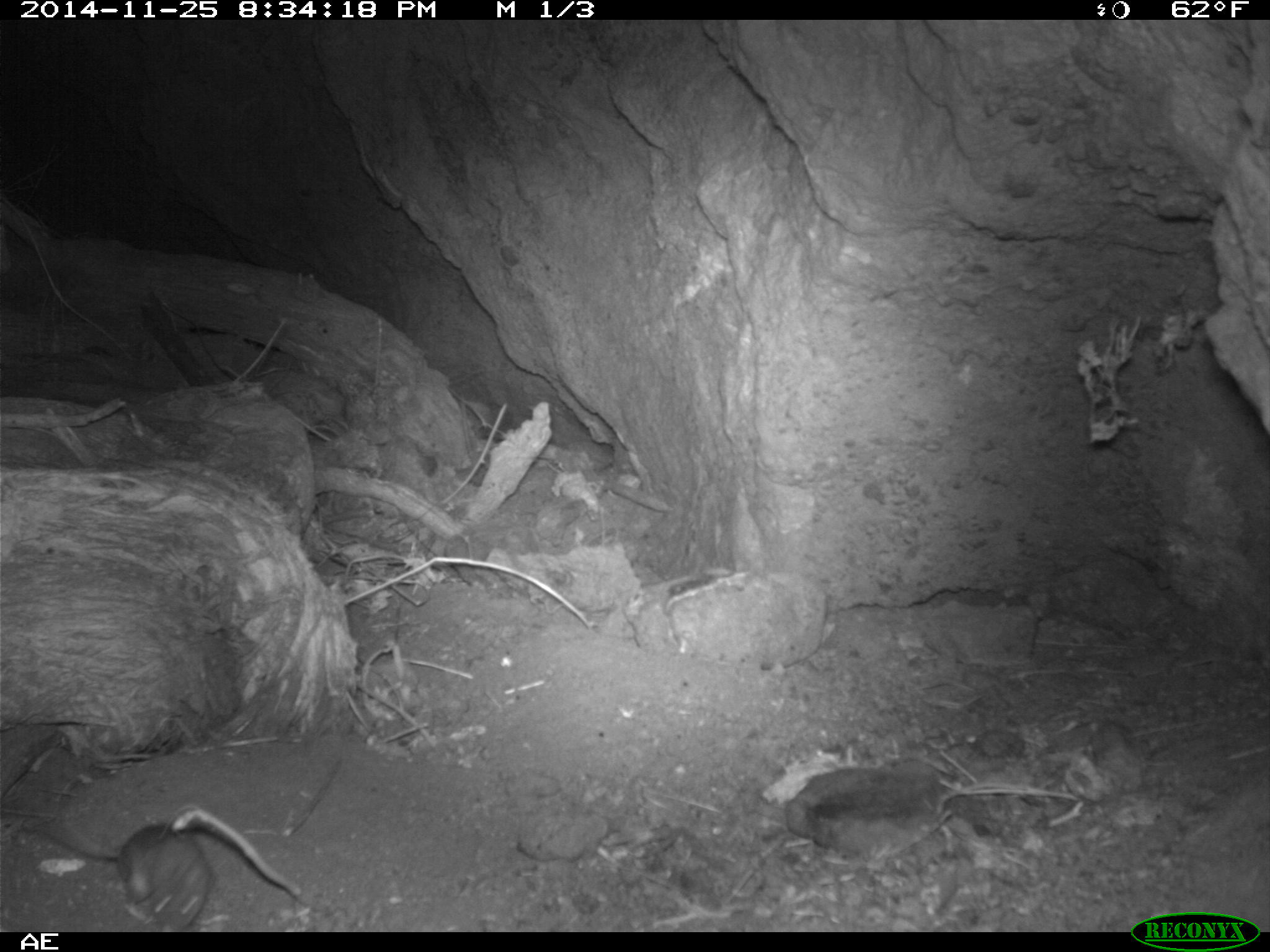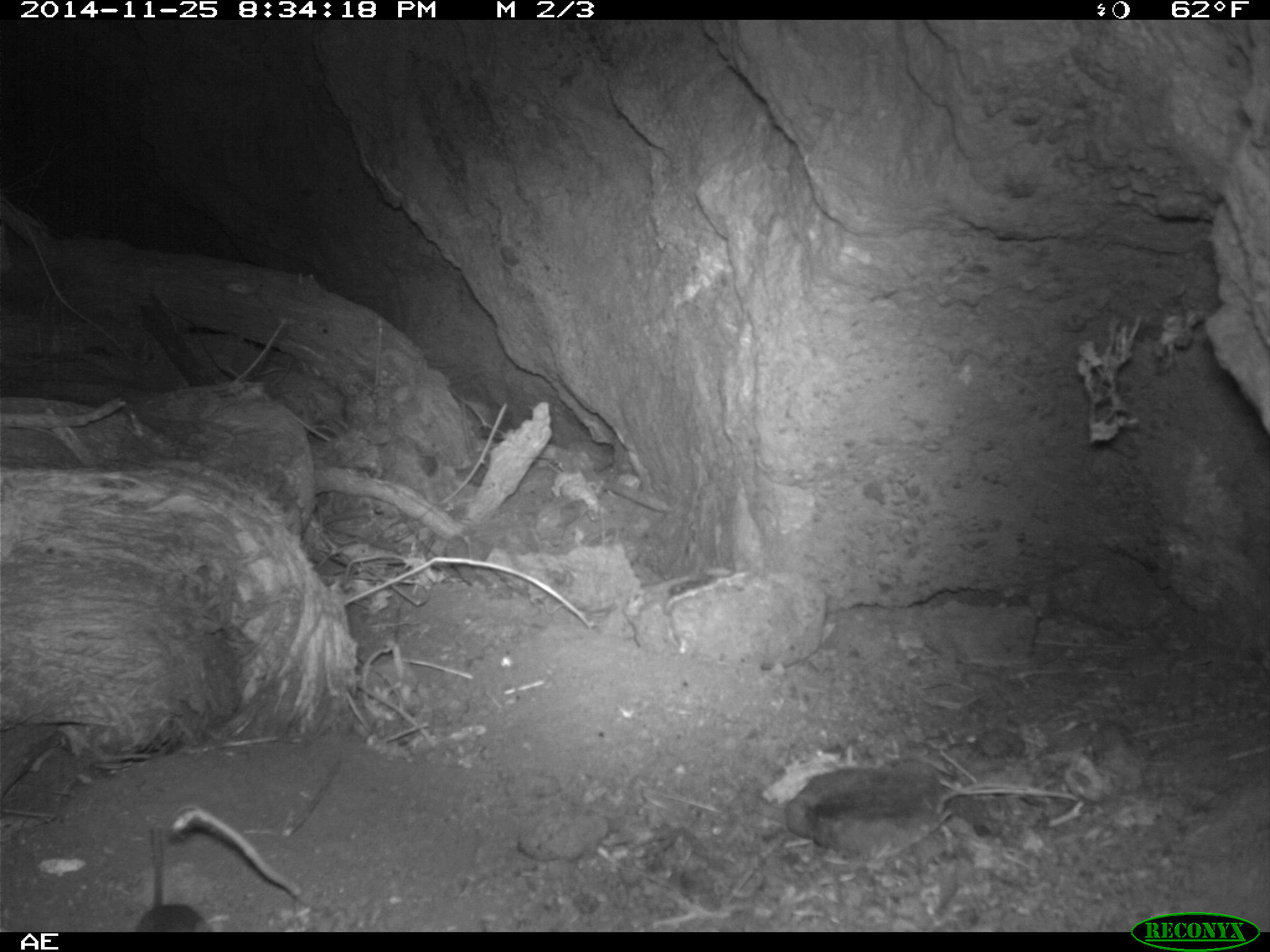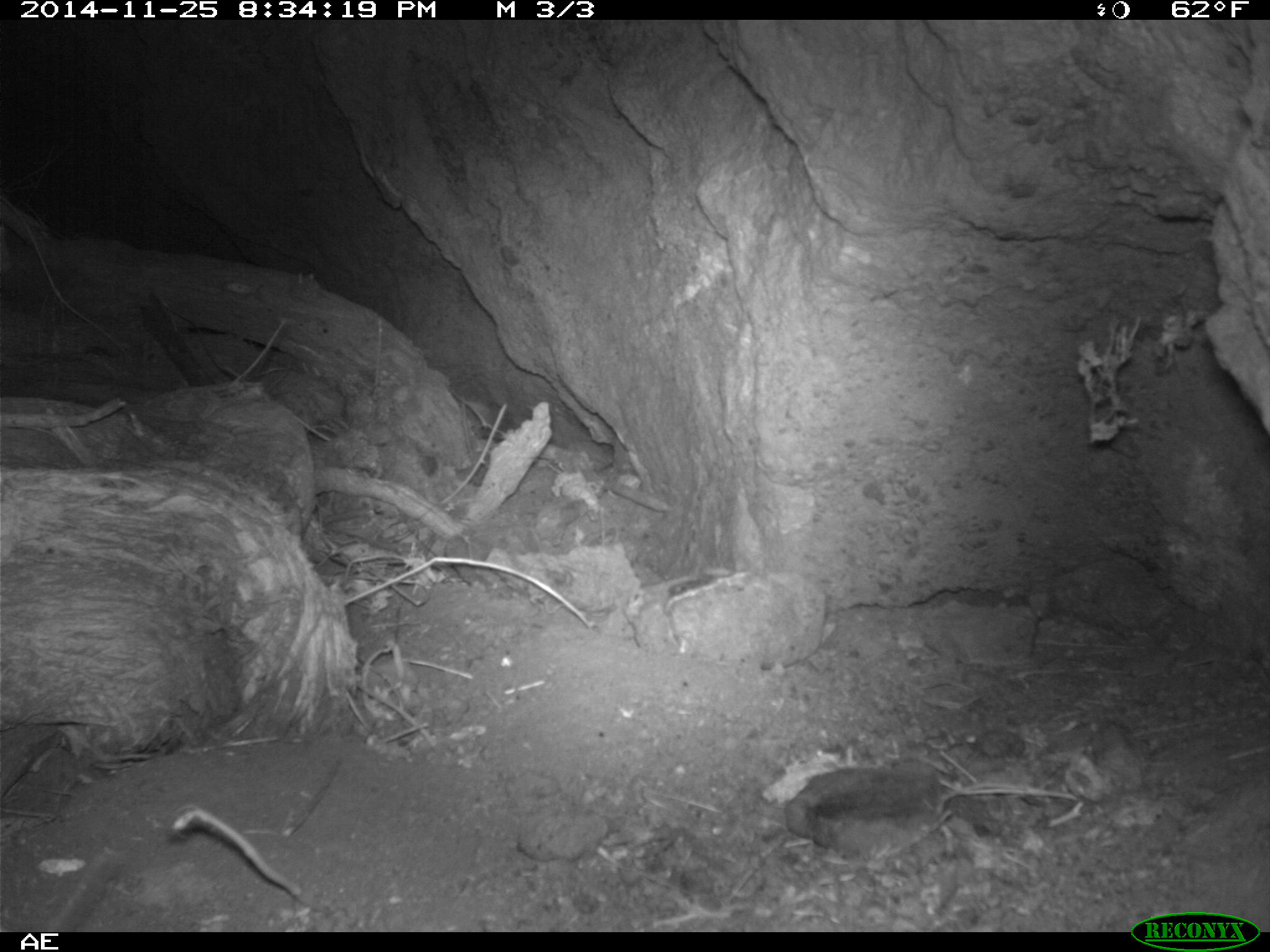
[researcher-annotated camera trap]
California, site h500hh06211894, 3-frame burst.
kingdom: Animalia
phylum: Chordata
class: Mammalia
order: Rodentia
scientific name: Rodentia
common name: rodent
Rodent (Rodentia).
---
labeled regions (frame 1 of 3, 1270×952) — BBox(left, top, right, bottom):
rodent: BBox(47, 814, 213, 931)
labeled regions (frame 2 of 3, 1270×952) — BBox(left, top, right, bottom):
rodent: BBox(135, 827, 212, 932)